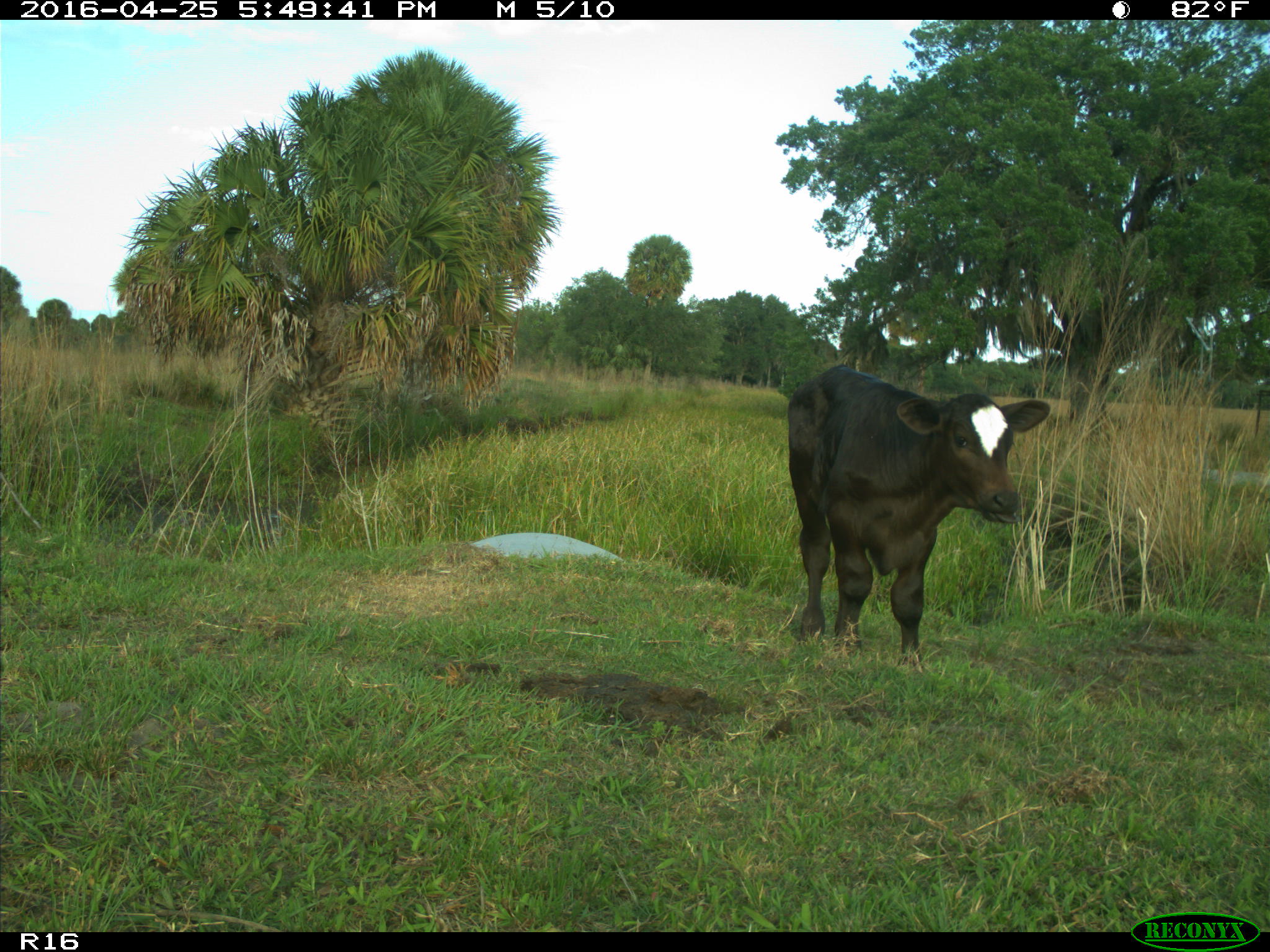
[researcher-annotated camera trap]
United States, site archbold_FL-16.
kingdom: Animalia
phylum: Chordata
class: Mammalia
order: Artiodactyla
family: Bovidae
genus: Bos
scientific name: Bos taurus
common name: domestic cow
Bos taurus (domestic cow).